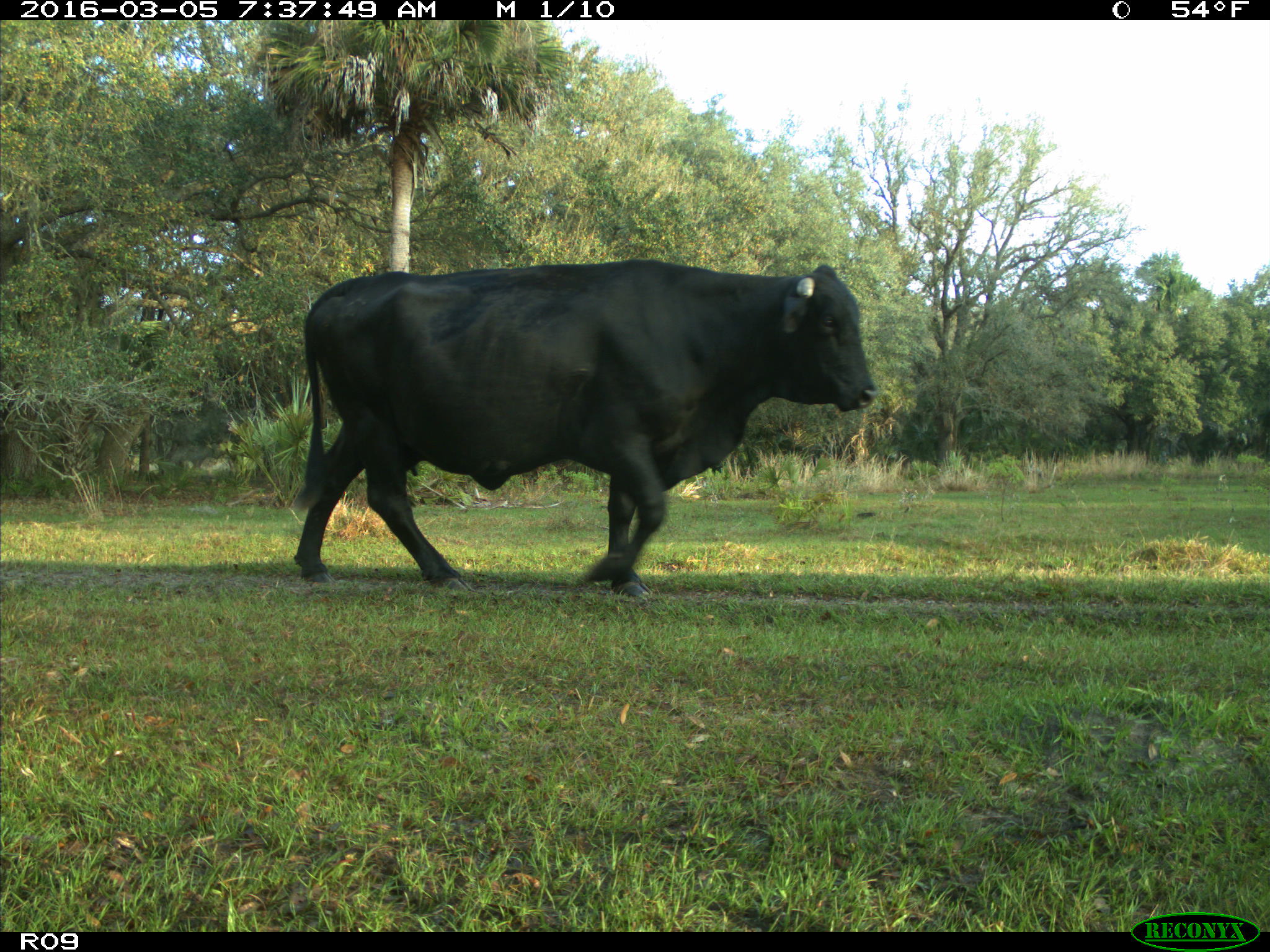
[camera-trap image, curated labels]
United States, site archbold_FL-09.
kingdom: Animalia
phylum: Chordata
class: Mammalia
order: Artiodactyla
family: Bovidae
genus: Bos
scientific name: Bos taurus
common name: domestic cow